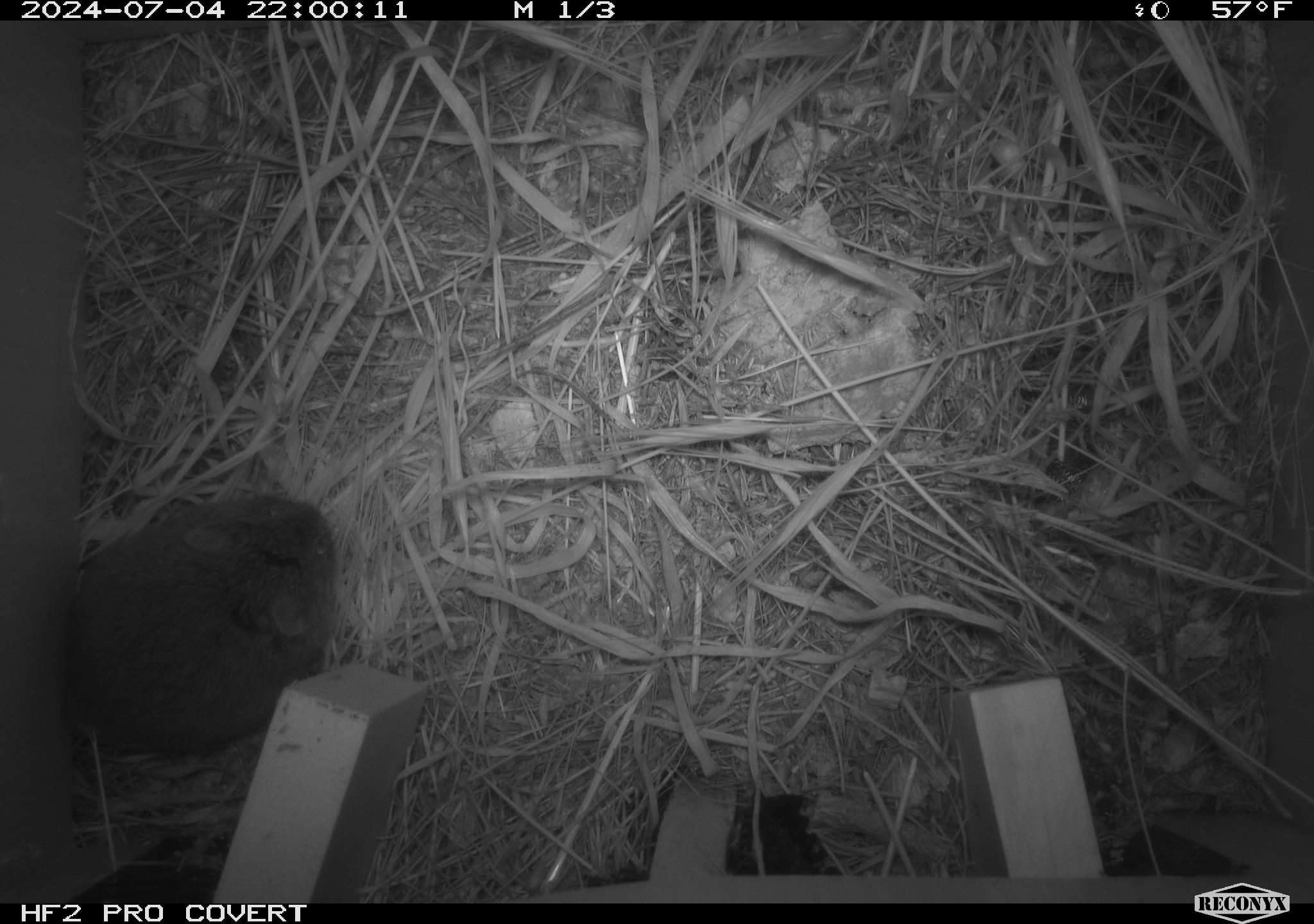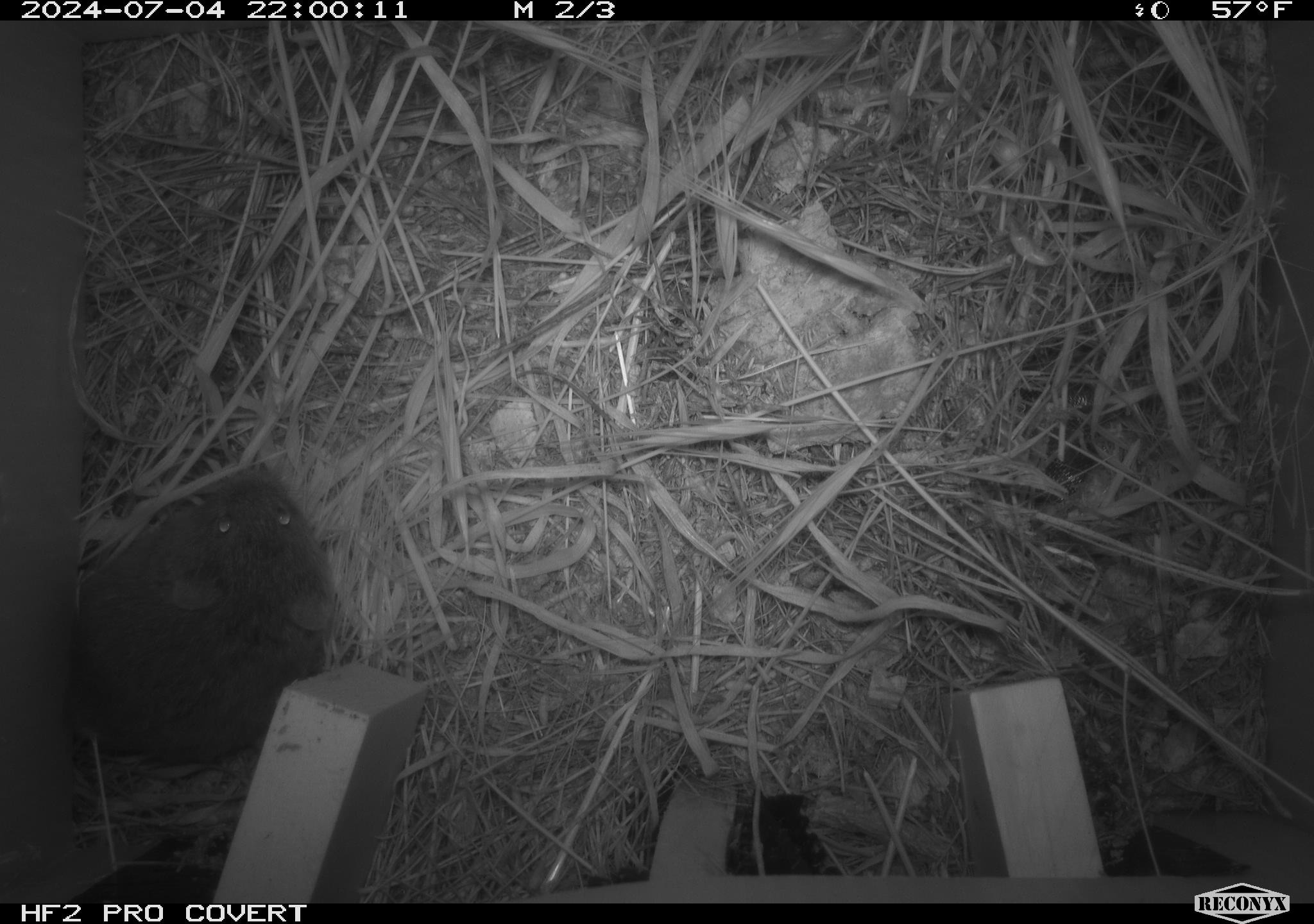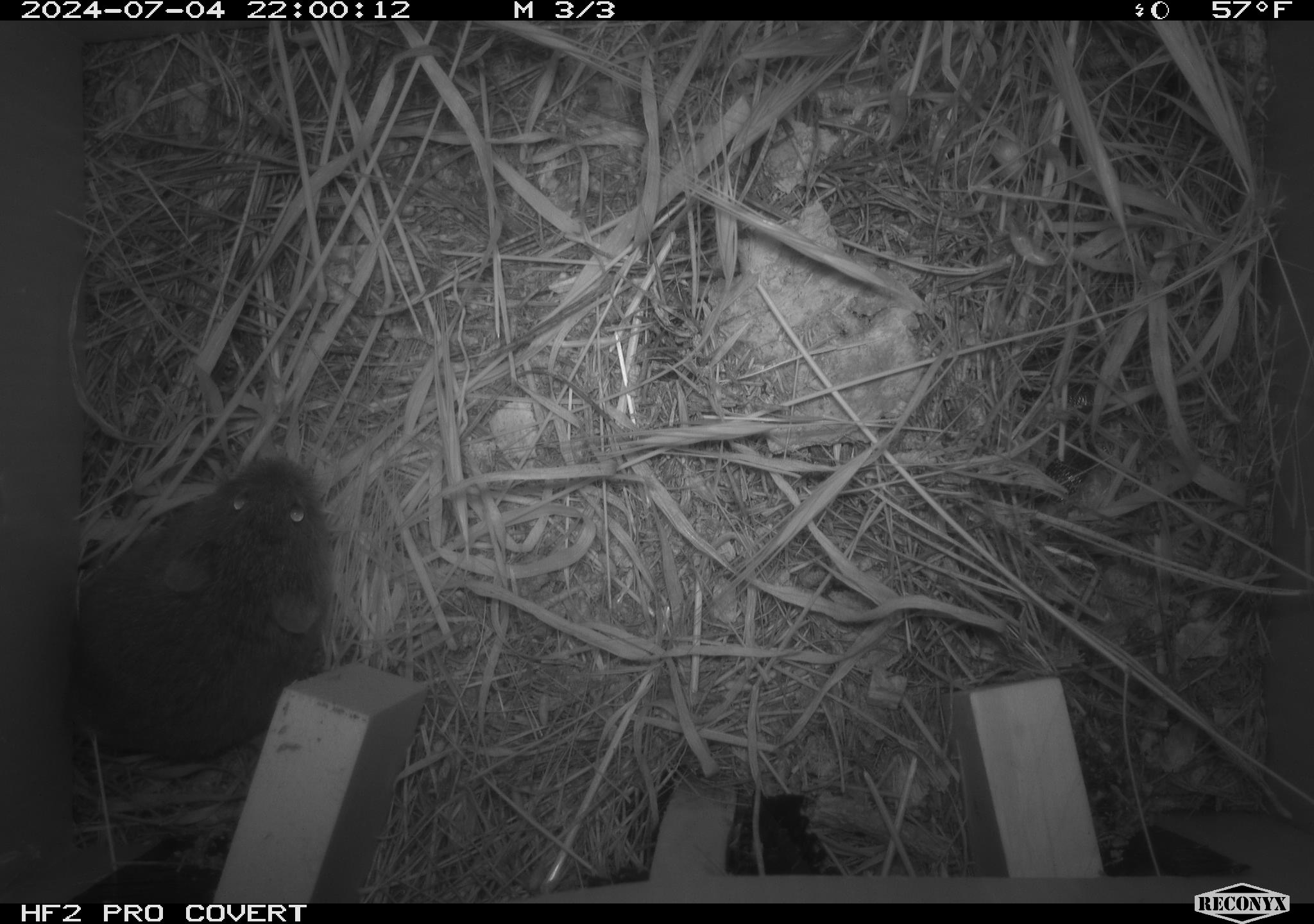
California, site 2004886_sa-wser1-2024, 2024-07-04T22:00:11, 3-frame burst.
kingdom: Animalia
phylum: Chordata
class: Mammalia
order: Rodentia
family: Cricetidae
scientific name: Arvicolinae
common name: voles, lemmings, and muskrats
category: arvicolinae subfamily